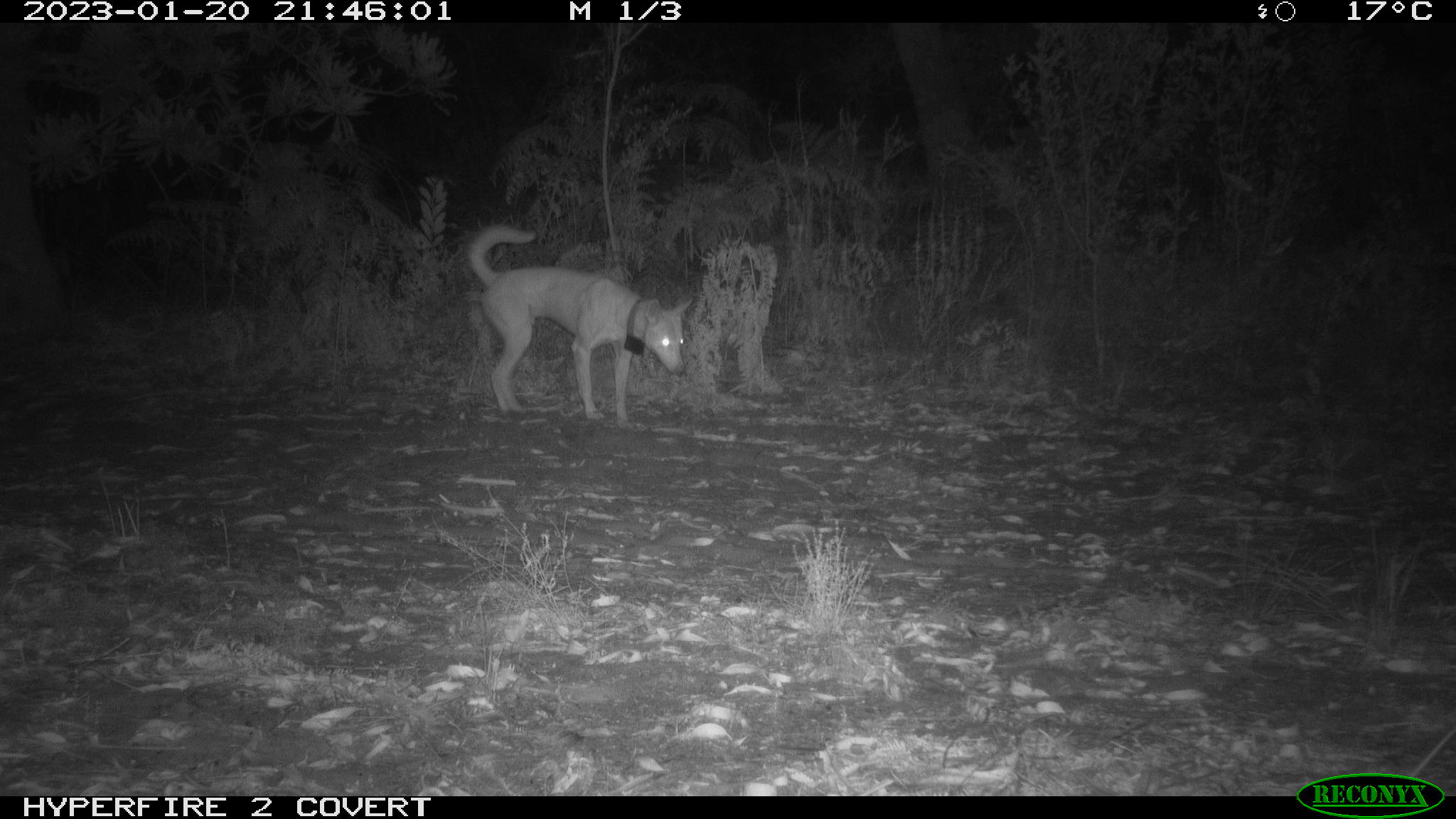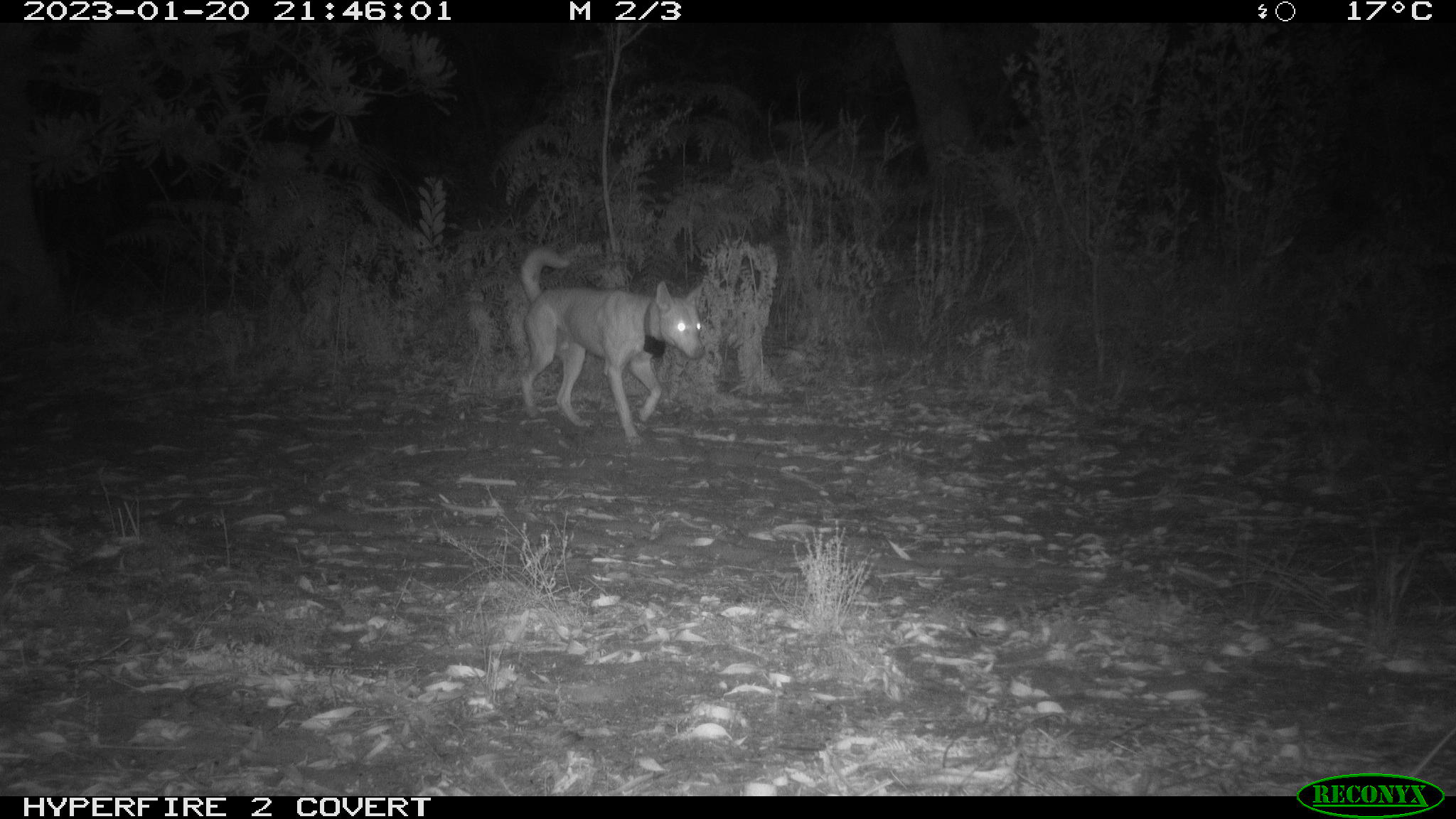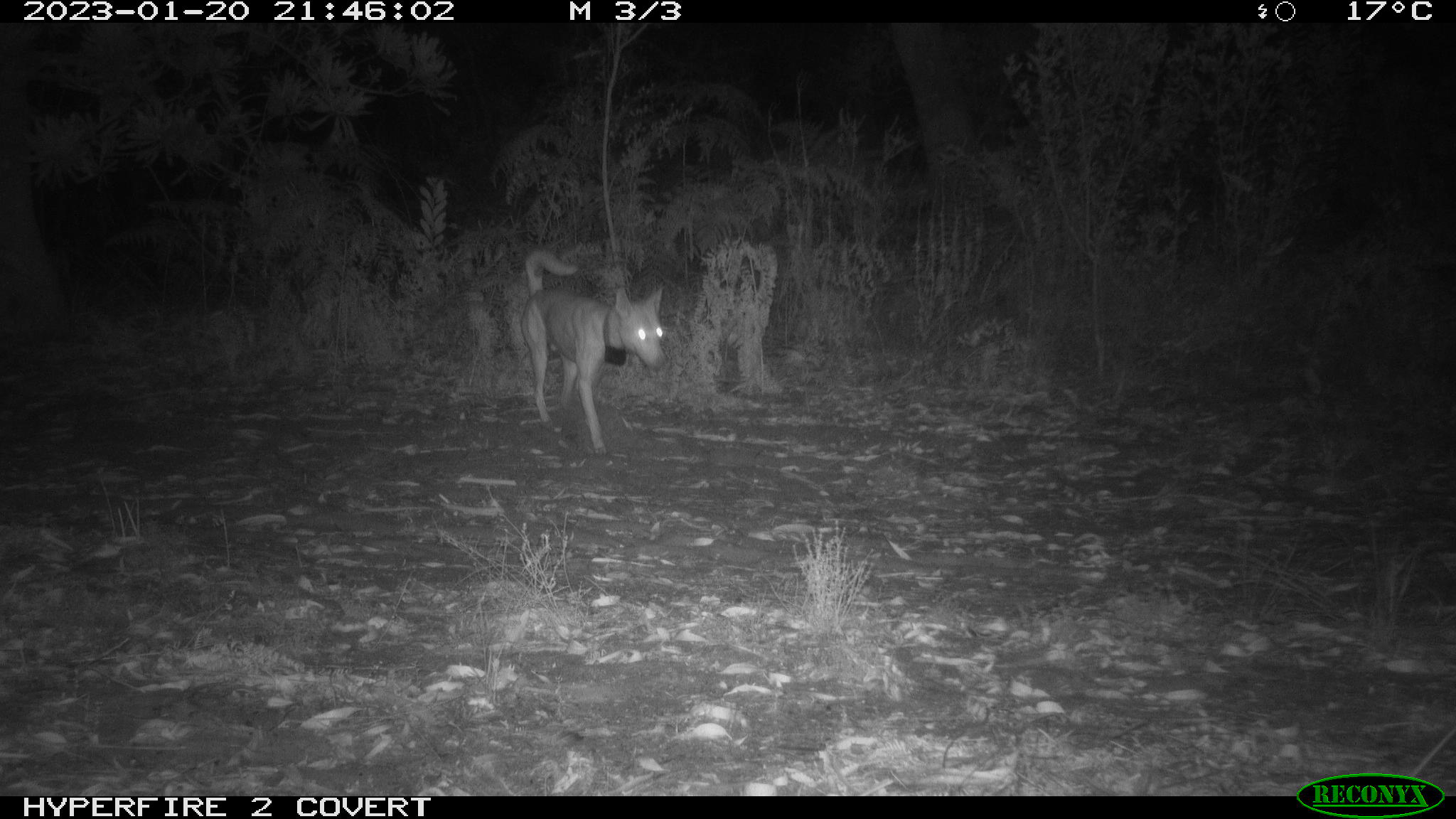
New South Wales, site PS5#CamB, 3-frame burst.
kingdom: Animalia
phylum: Chordata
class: Mammalia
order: Carnivora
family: Canidae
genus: Canis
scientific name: Canis familiaris dingo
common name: dingo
Dingo (Canis familiaris dingo).